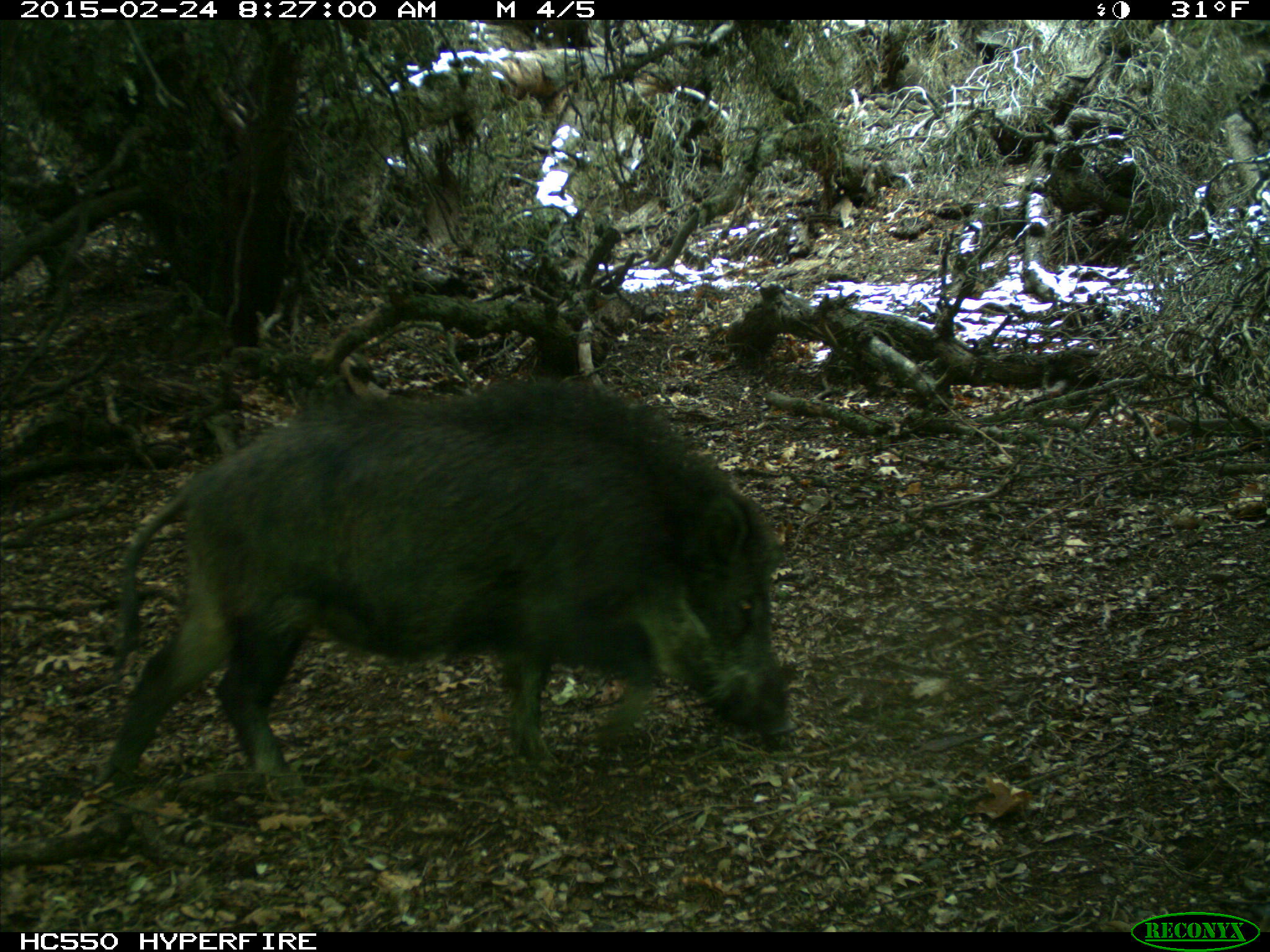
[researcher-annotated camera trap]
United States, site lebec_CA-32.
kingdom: Animalia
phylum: Chordata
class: Mammalia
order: Artiodactyla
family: Suidae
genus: Sus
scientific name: Sus scrofa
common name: wild boar